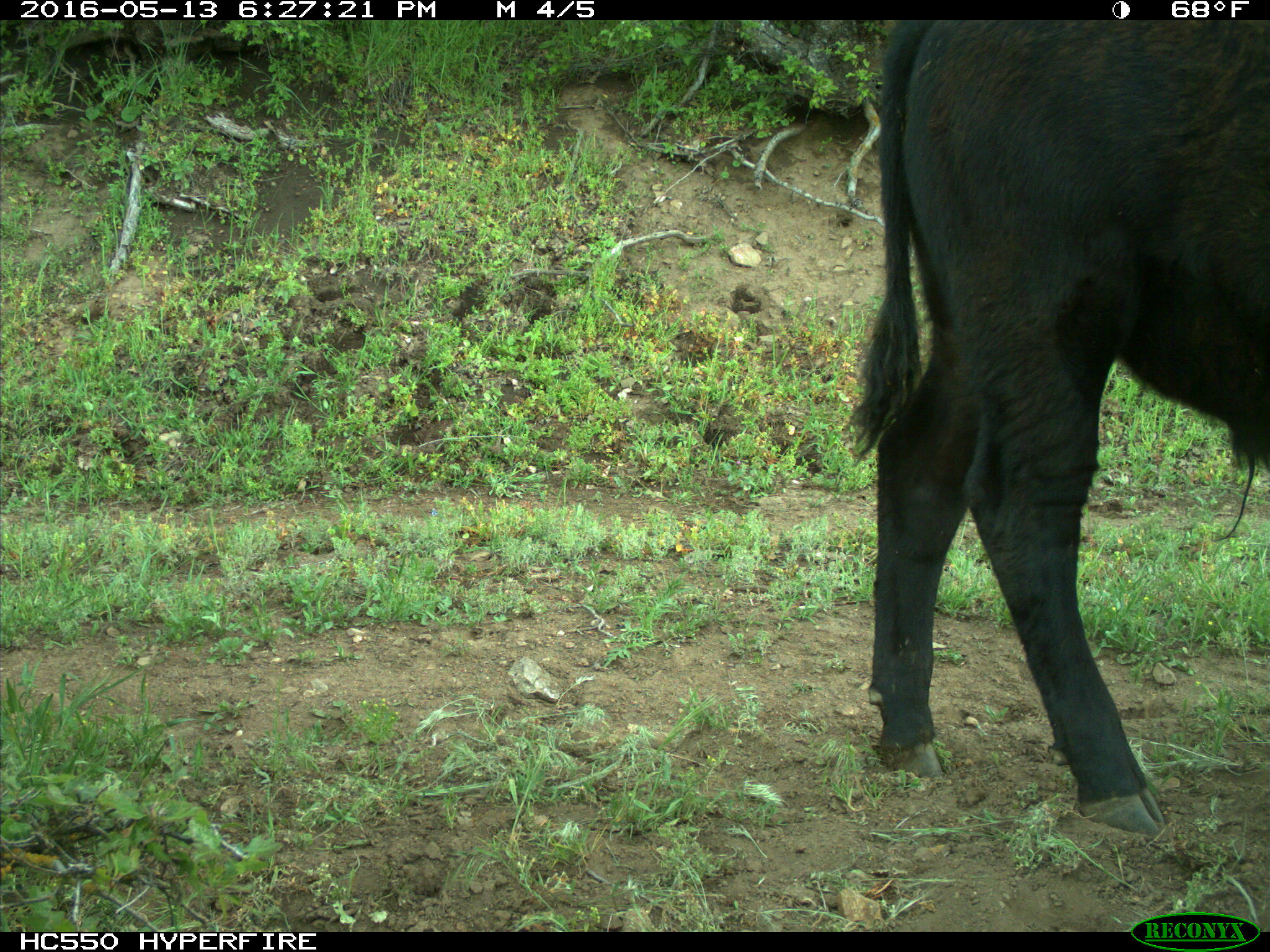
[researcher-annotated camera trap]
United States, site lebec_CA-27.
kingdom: Animalia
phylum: Chordata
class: Mammalia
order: Artiodactyla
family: Bovidae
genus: Bos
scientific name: Bos taurus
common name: domestic cow